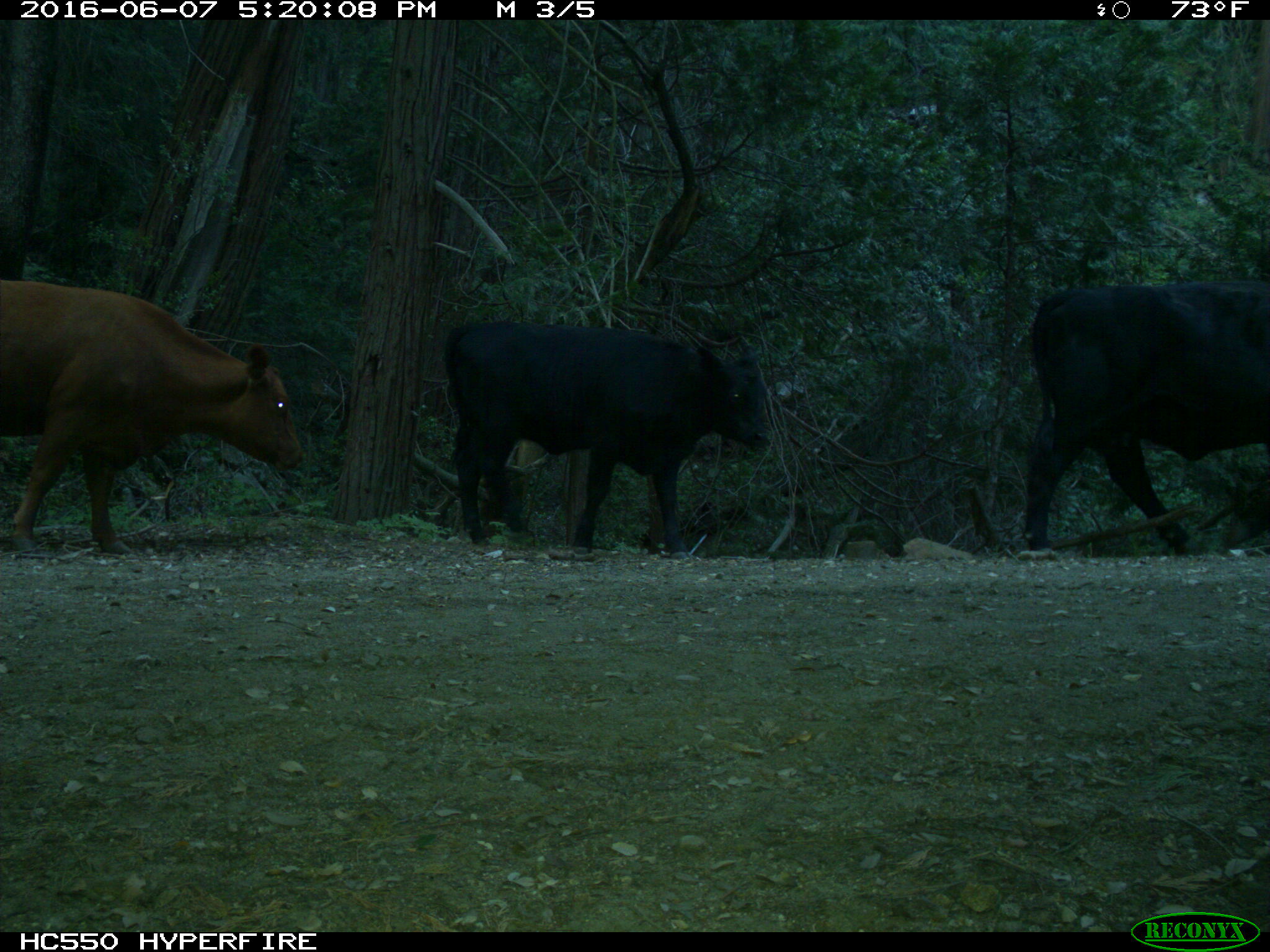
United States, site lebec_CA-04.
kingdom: Animalia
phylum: Chordata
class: Mammalia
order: Artiodactyla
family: Bovidae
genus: Bos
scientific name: Bos taurus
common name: domestic cow